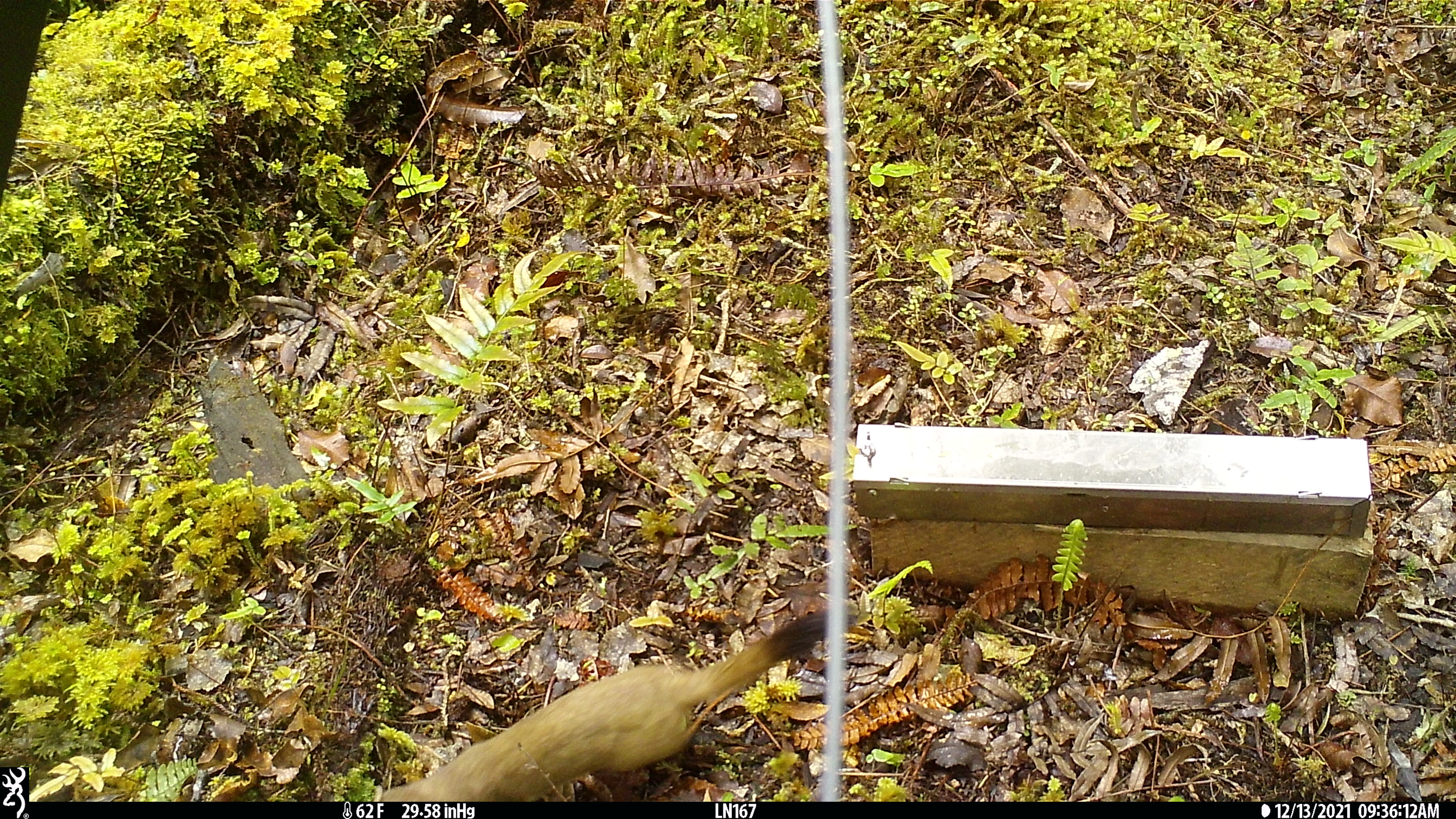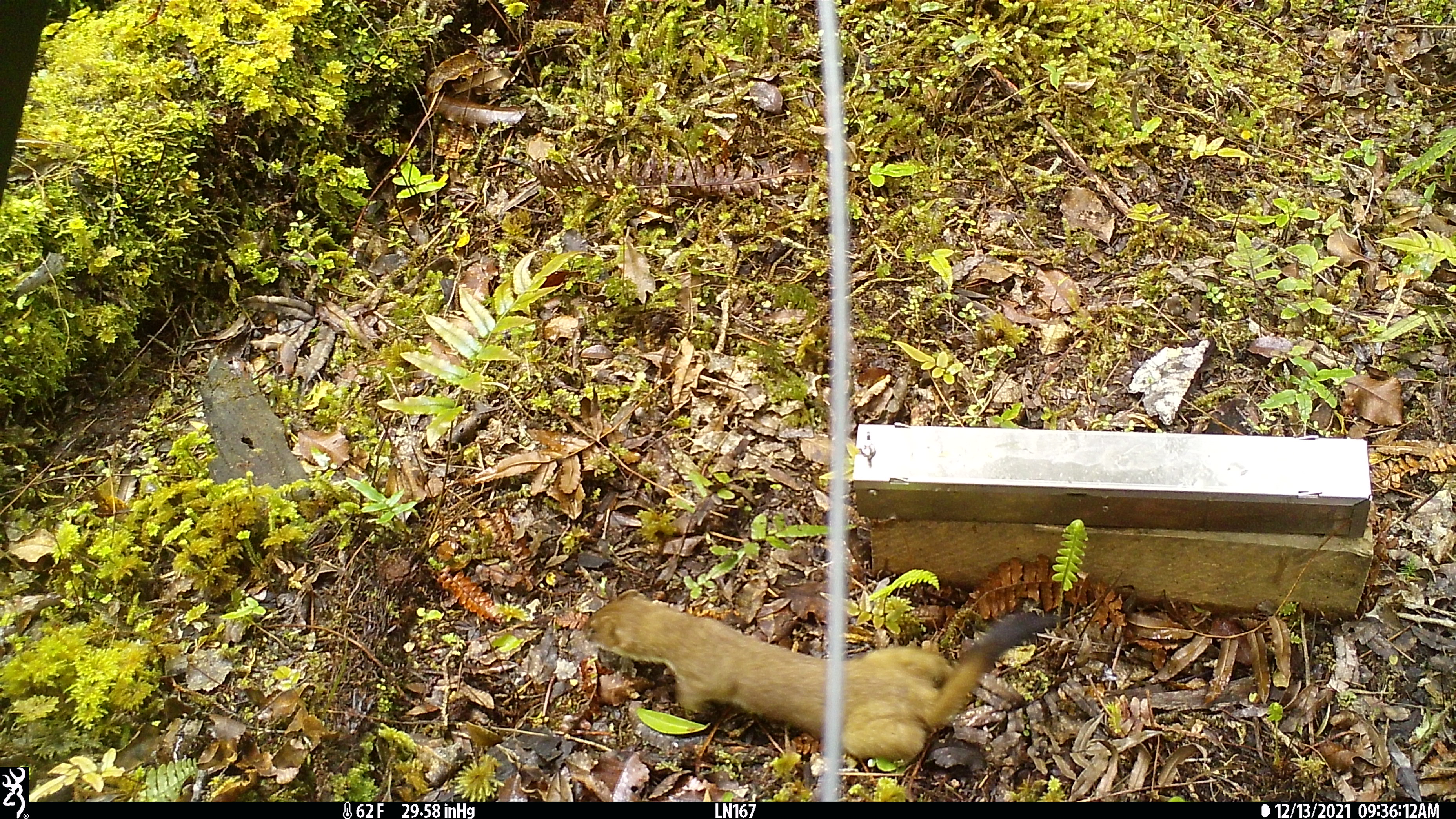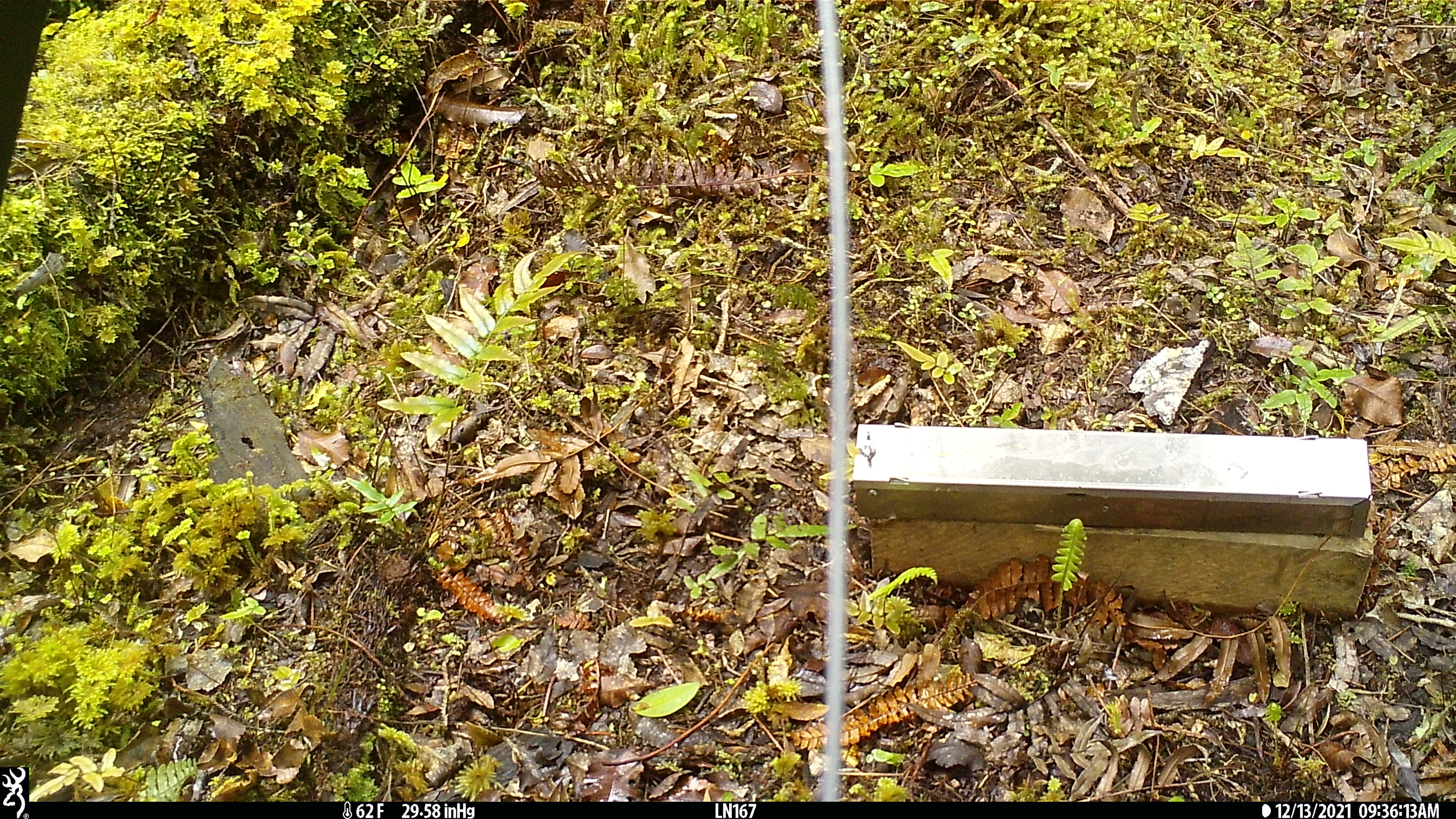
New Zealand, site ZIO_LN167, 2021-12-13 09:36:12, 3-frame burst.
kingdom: Animalia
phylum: Chordata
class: Mammalia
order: Carnivora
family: Mustelidae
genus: Mustela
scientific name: Mustela erminea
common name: stoat